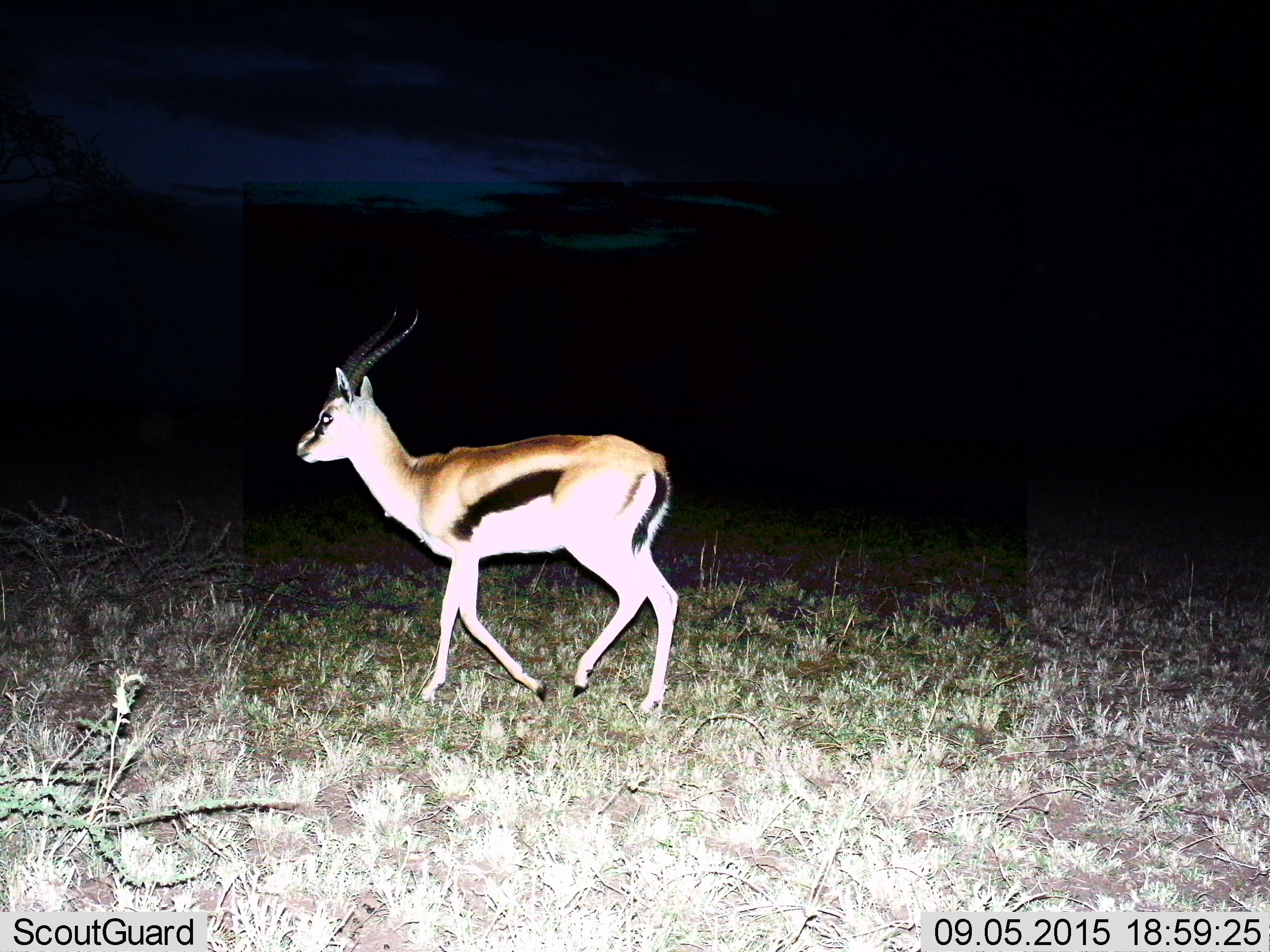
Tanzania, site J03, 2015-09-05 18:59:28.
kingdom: Animalia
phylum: Chordata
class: Mammalia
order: Artiodactyla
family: Bovidae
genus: Eudorcas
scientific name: Eudorcas thomsonii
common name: thomson's gazelle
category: gazellethomsons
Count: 1.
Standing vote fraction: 22%.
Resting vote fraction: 0%.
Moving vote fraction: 89%.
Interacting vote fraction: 0%.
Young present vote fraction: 0%.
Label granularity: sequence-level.